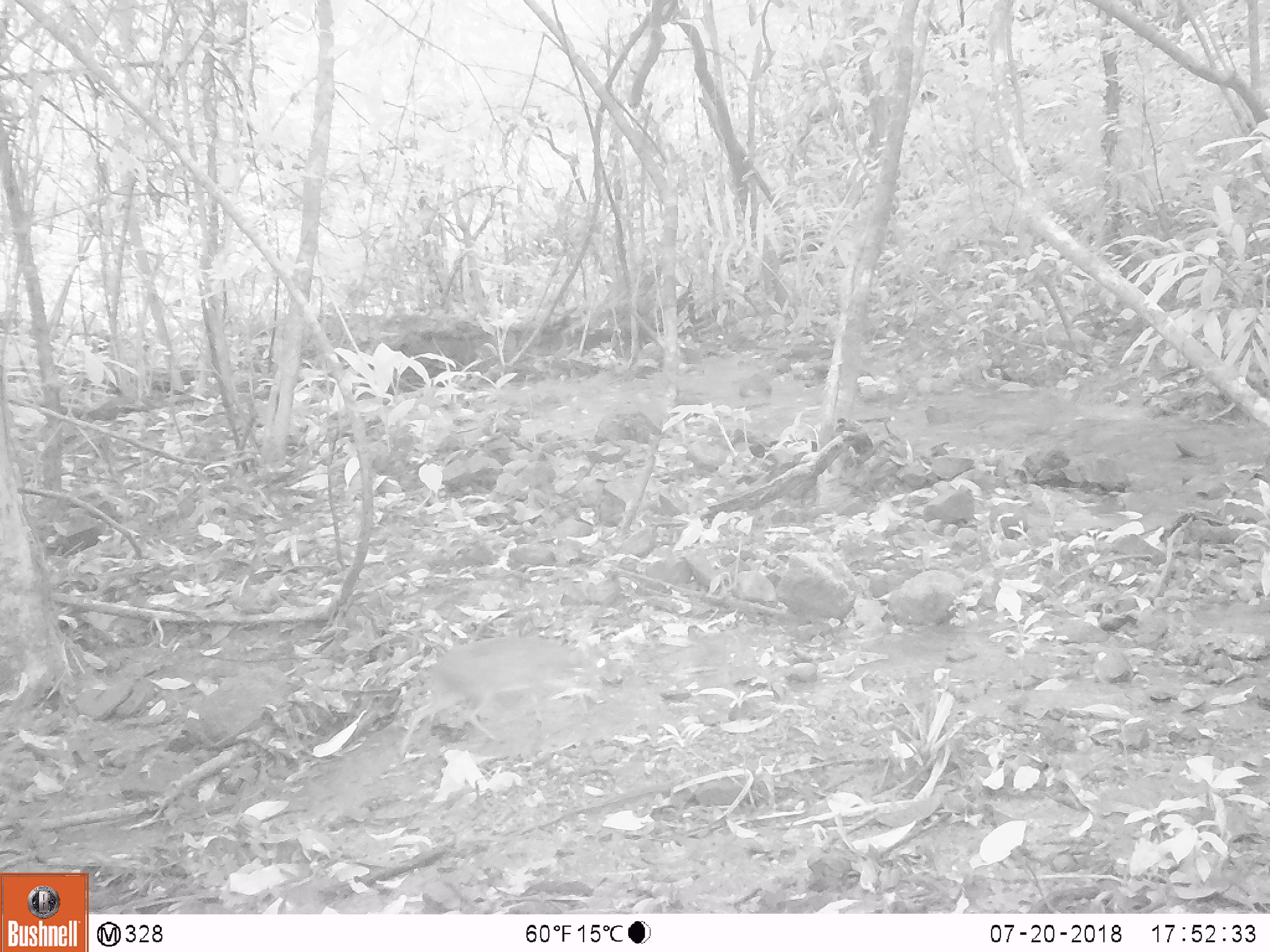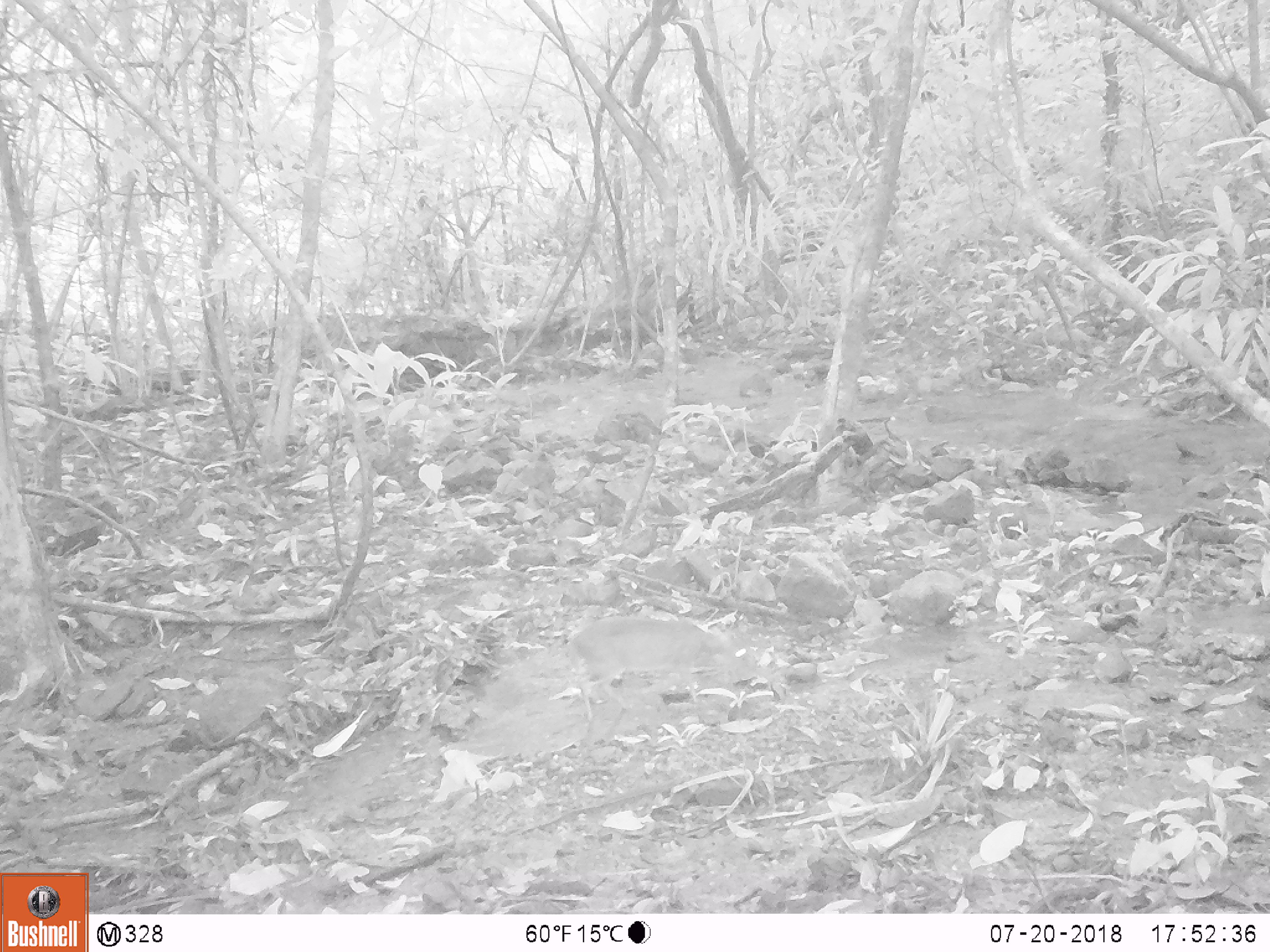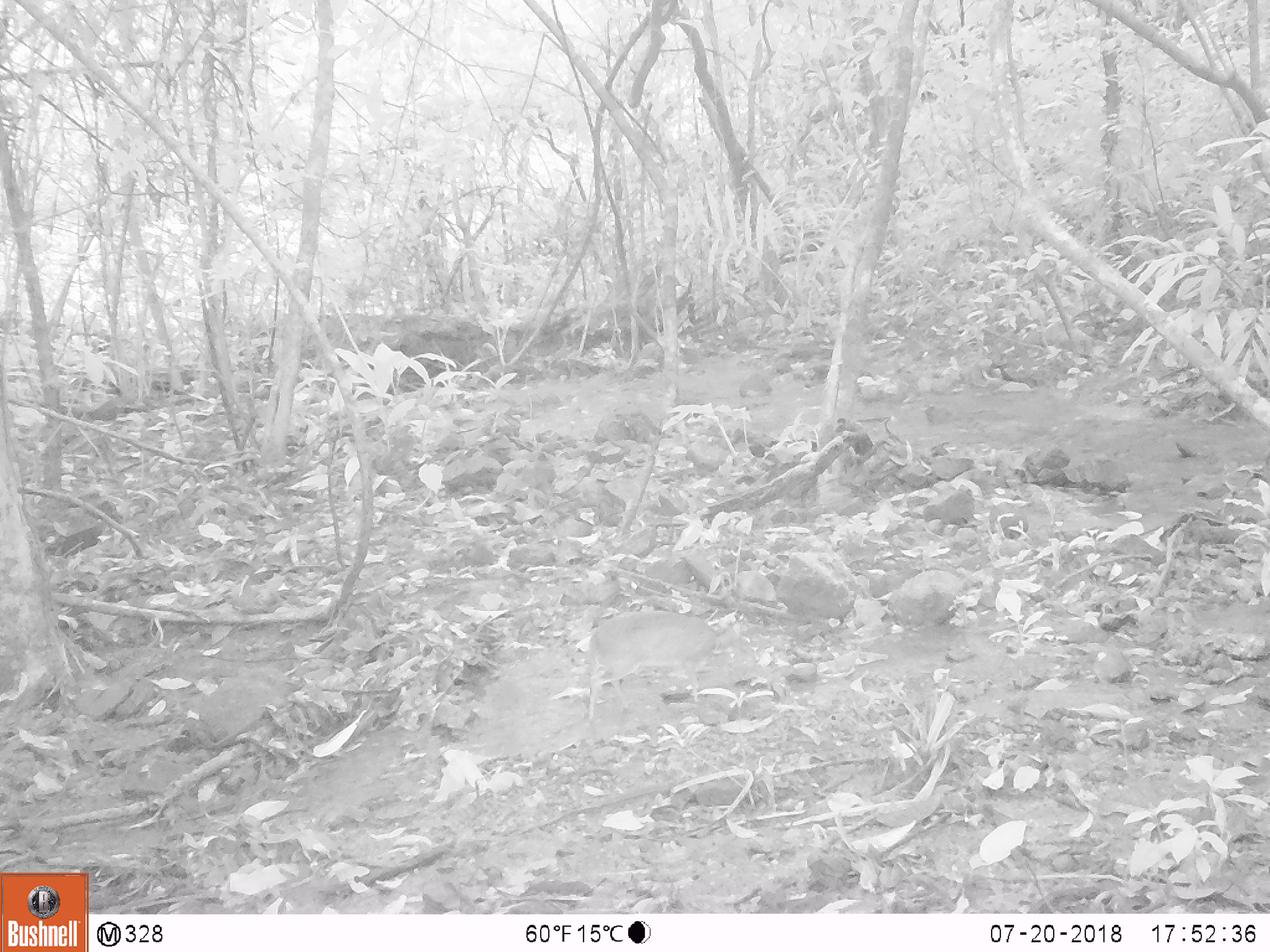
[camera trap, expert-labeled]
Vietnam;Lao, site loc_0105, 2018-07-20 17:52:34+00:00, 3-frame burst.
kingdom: Animalia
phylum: Chordata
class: Mammalia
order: Artiodactyla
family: Tragulidae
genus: Moschiola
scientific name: Moschiola meminna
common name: chevrotain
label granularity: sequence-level